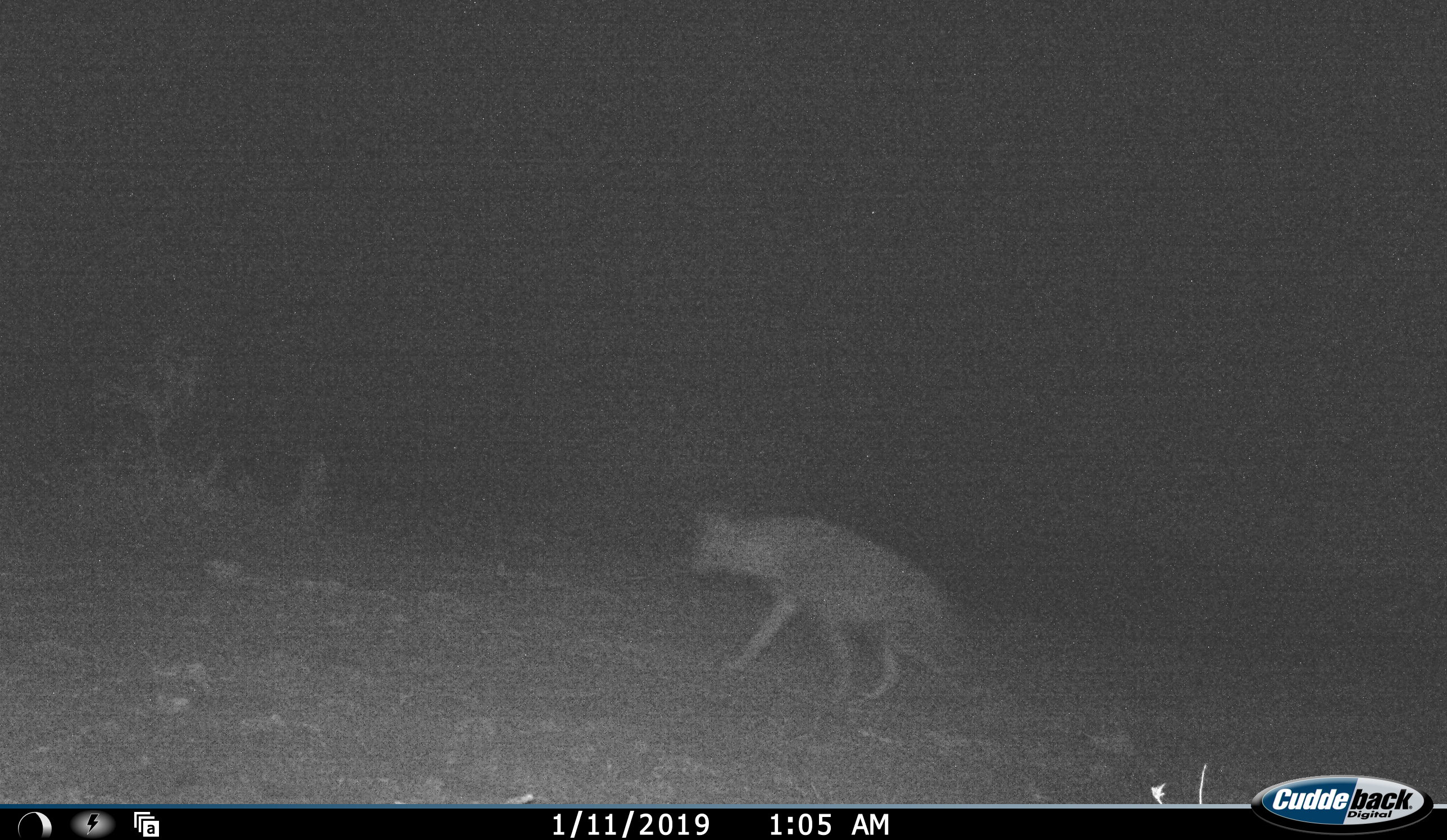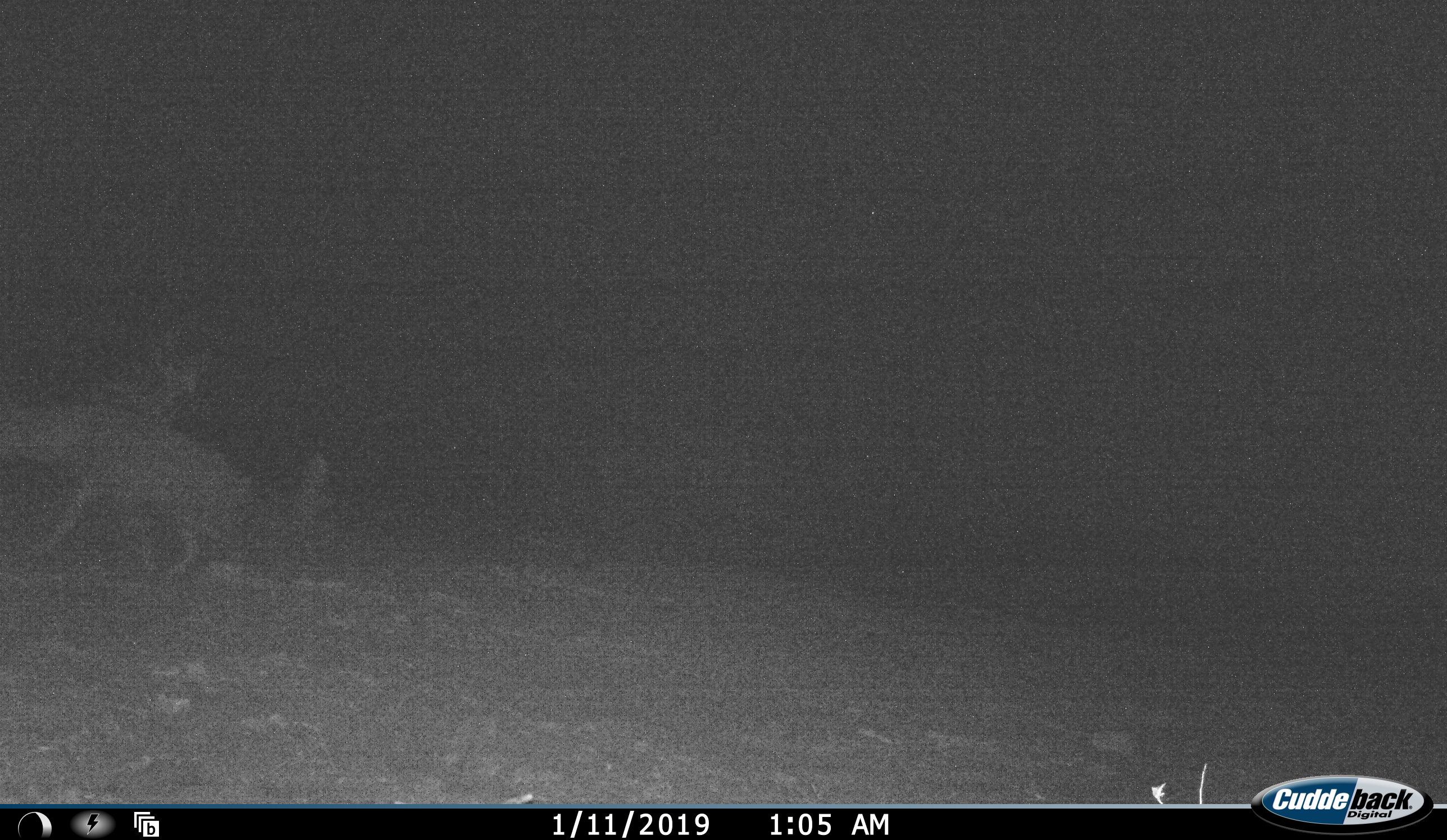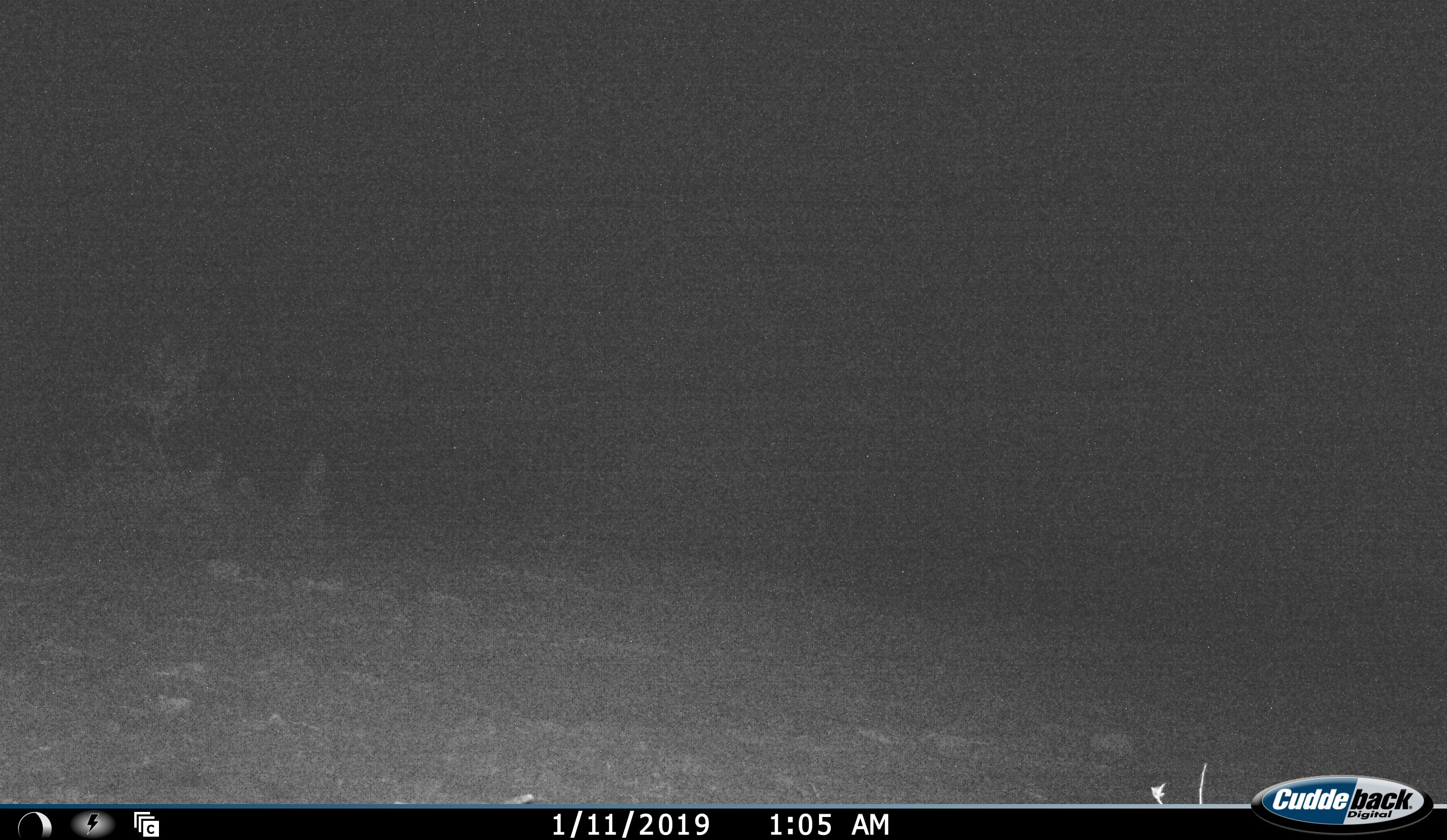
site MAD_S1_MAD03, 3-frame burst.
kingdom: Animalia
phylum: Chordata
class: Mammalia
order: Carnivora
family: Hyaenidae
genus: Parahyaena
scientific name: Parahyaena brunnea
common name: brown hyena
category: hyenabrown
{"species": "hyenabrown (brown hyena) (Parahyaena brunnea)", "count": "1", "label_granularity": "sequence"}